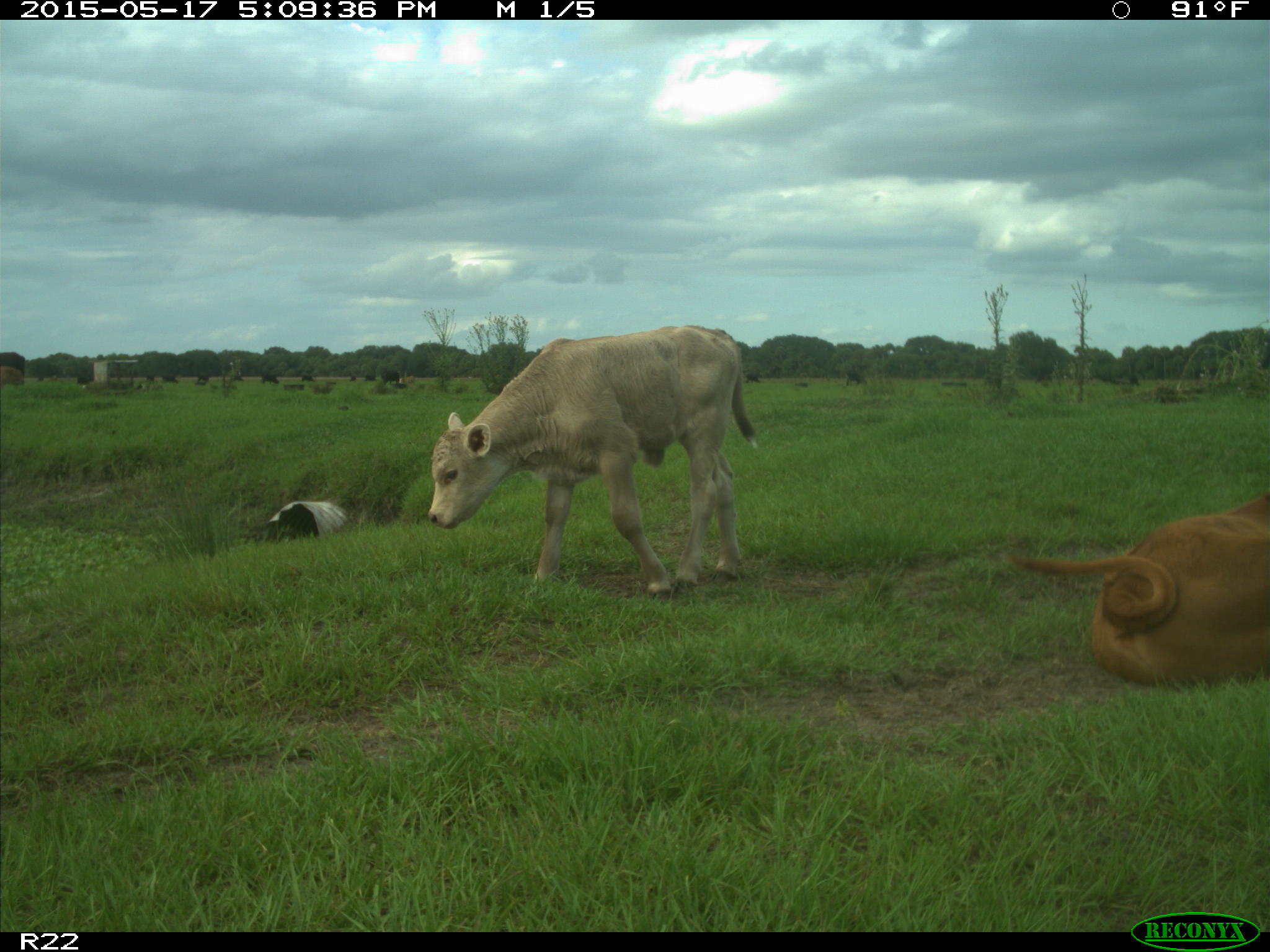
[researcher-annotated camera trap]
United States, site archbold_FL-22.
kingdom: Animalia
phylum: Chordata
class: Mammalia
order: Artiodactyla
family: Bovidae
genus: Bos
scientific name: Bos taurus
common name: domestic cow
Bos taurus (domestic cow).